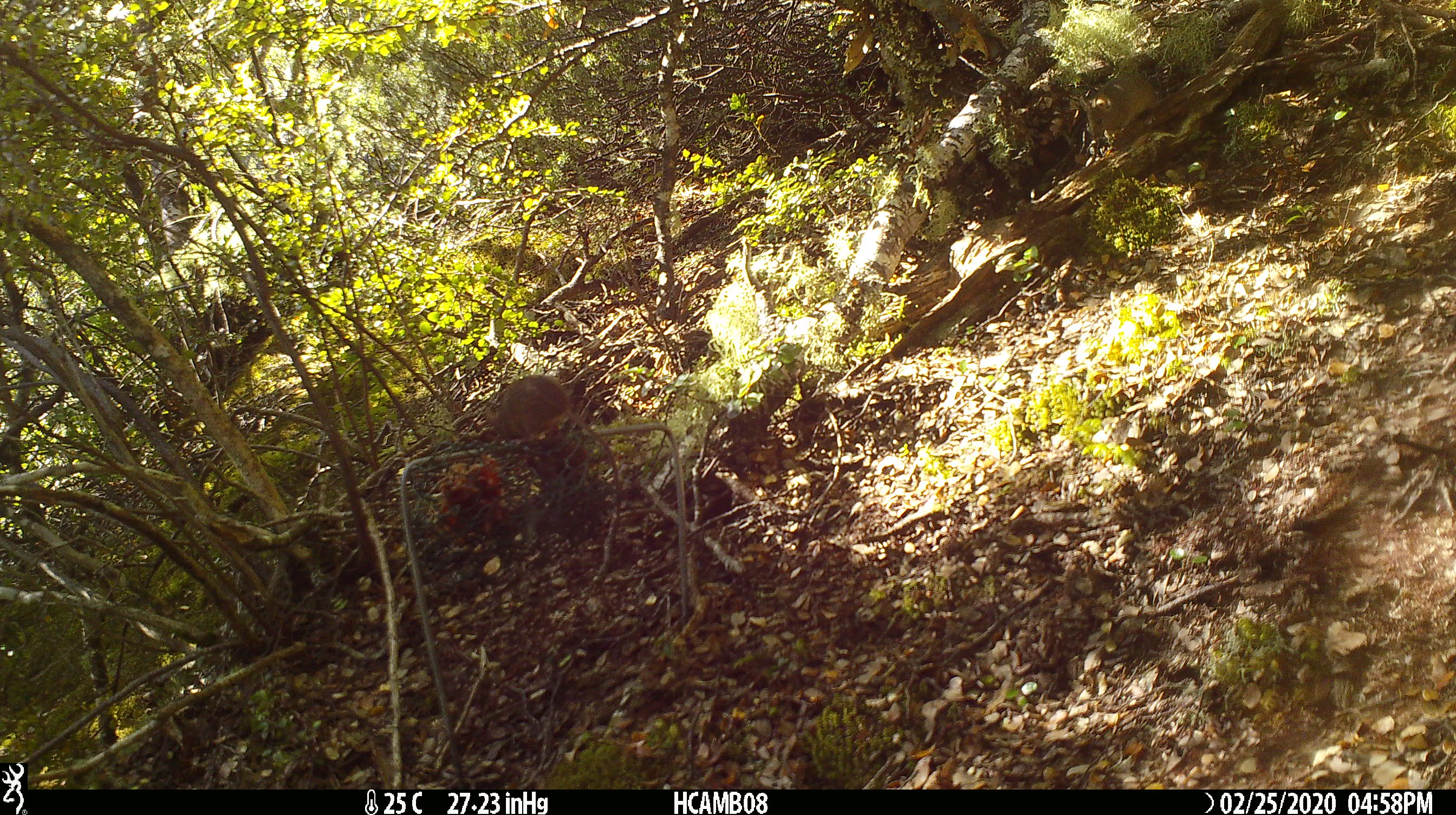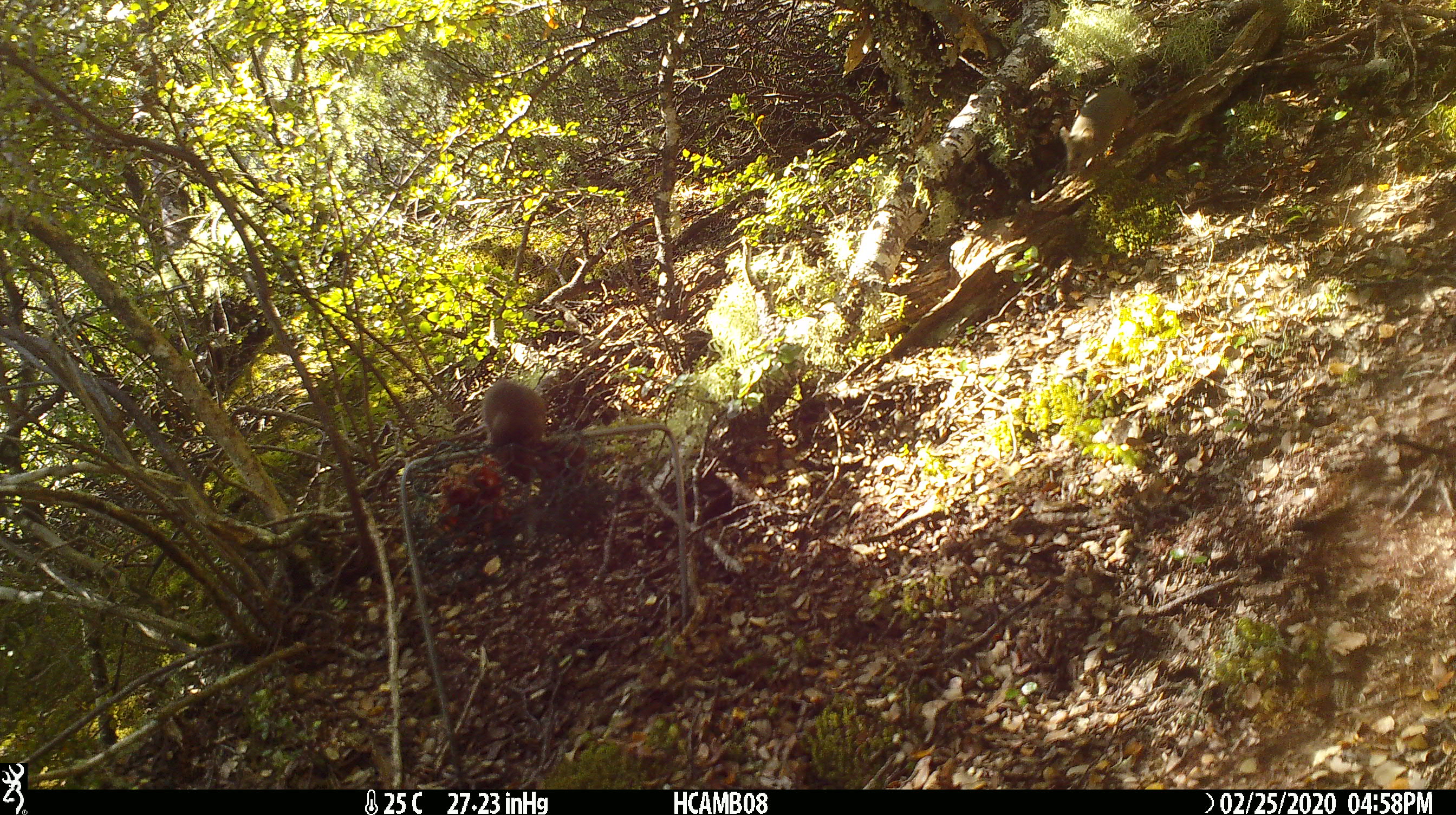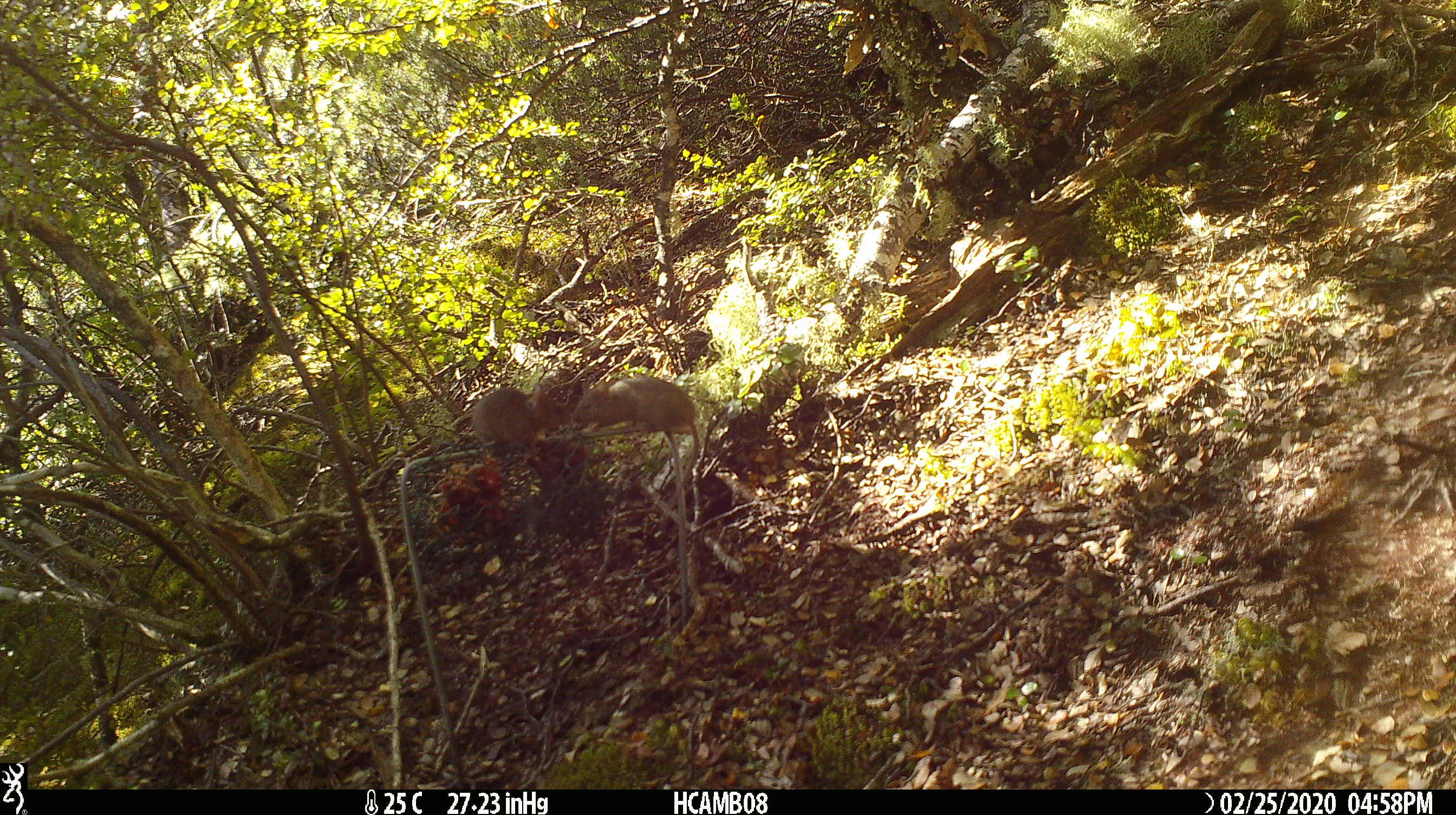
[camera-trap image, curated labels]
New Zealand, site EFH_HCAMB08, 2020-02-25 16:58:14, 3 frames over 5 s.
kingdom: Animalia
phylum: Chordata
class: Mammalia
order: Rodentia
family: Muridae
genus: Mus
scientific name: Mus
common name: mouse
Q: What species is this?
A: Mouse (Mus).